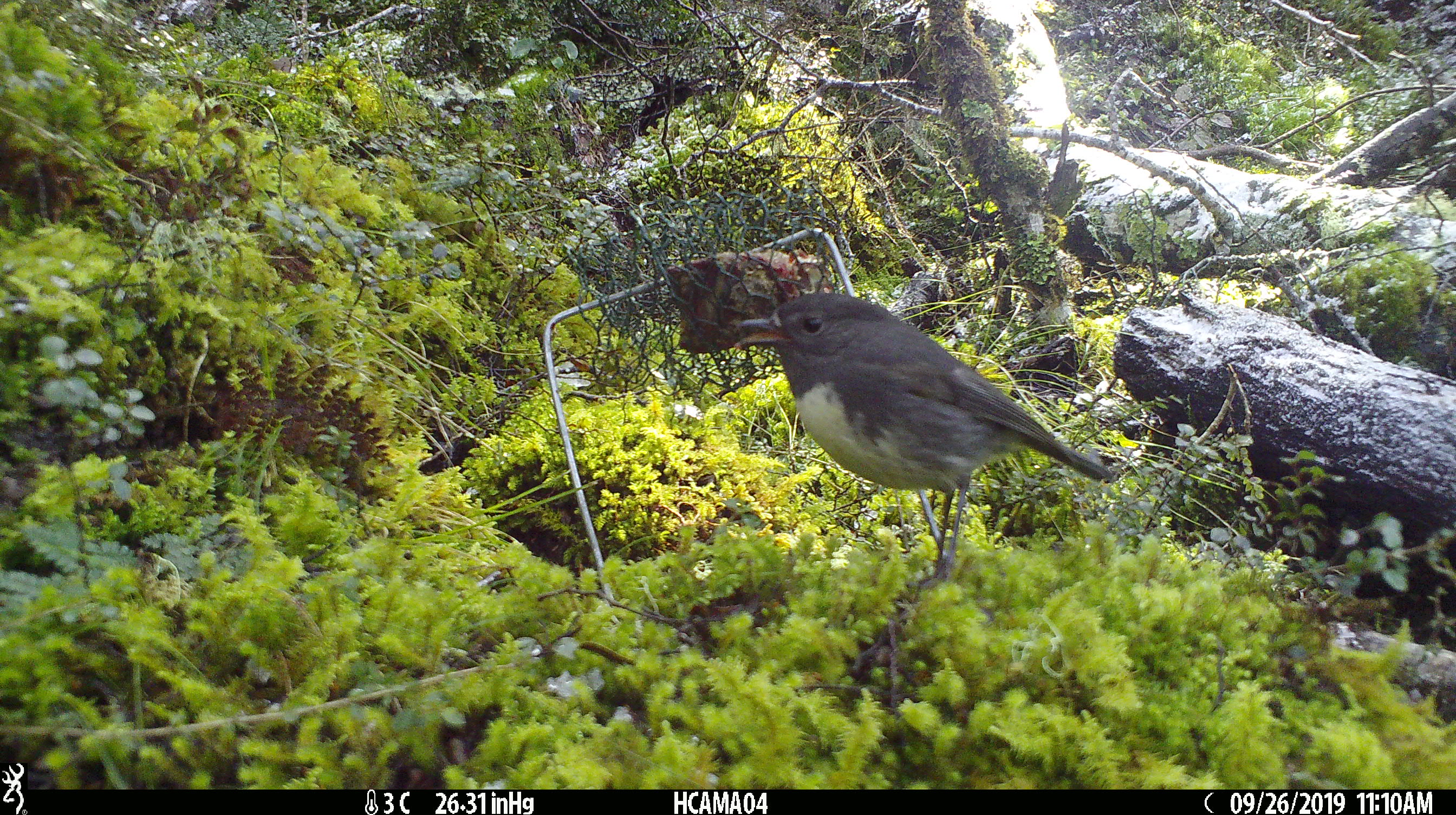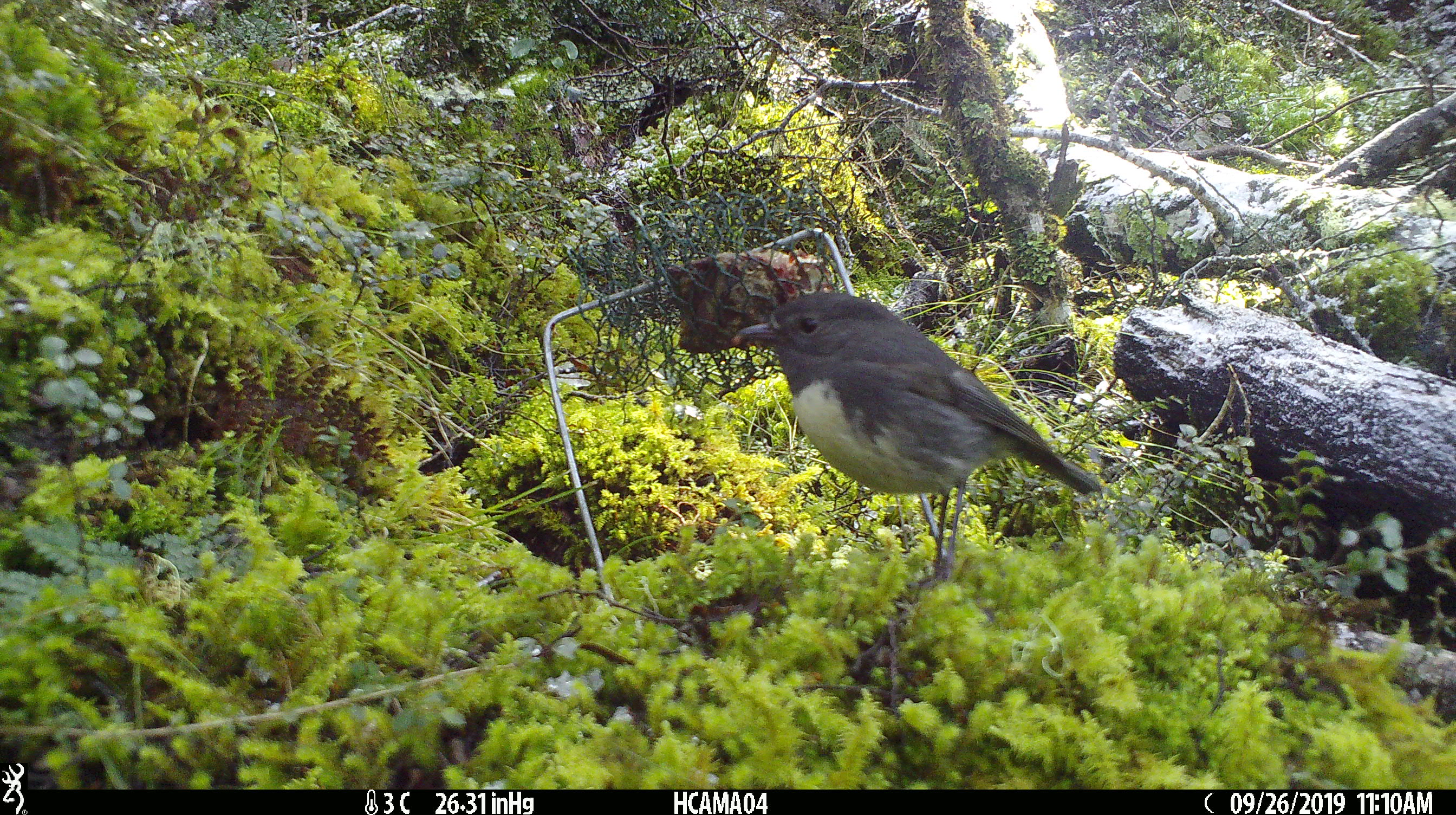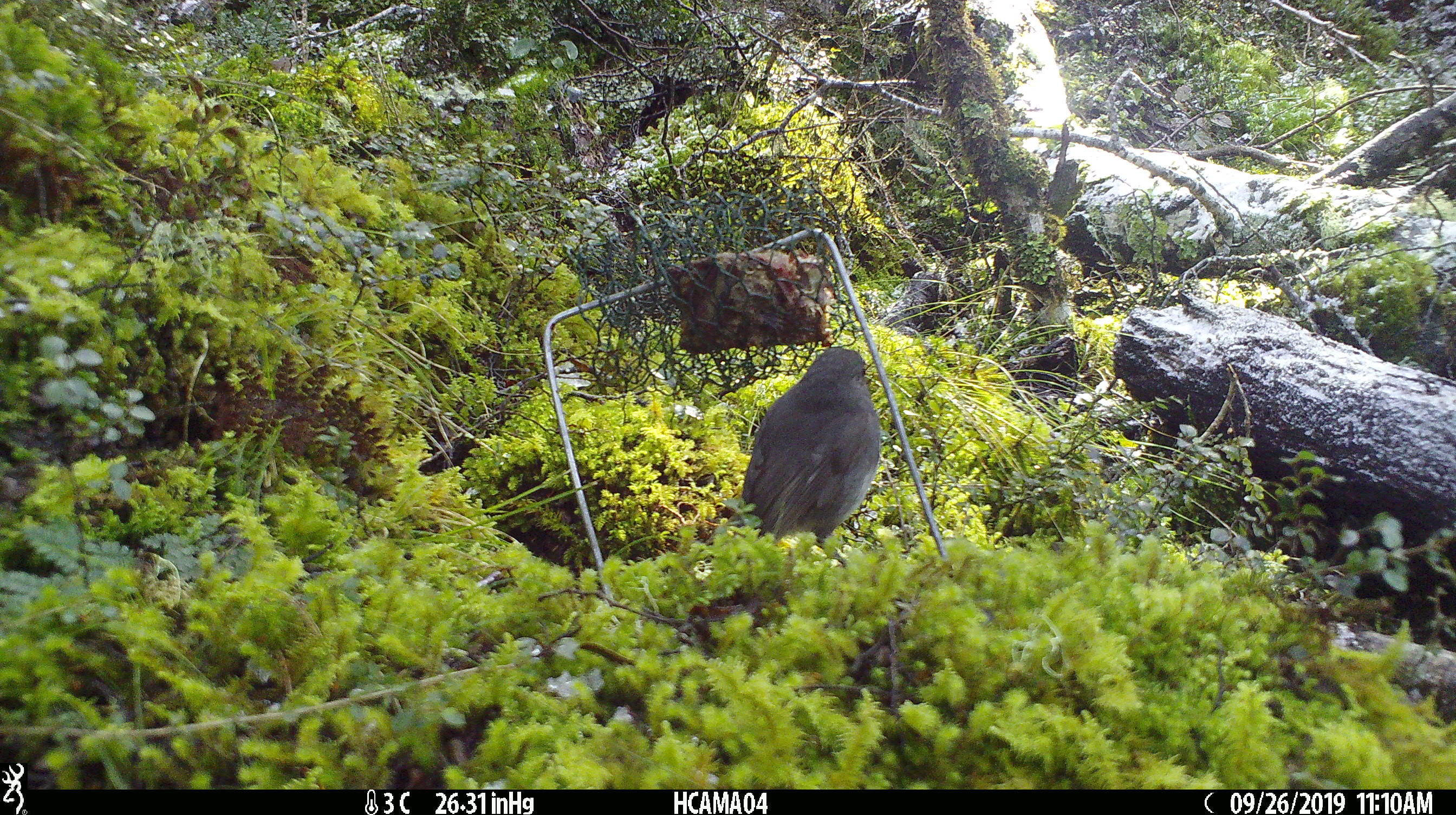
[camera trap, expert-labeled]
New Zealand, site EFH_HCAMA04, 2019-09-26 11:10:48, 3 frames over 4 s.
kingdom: Animalia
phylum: Chordata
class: Aves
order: Passeriformes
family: Petroicidae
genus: Petroica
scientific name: Petroica australis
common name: new zealand robin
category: robin